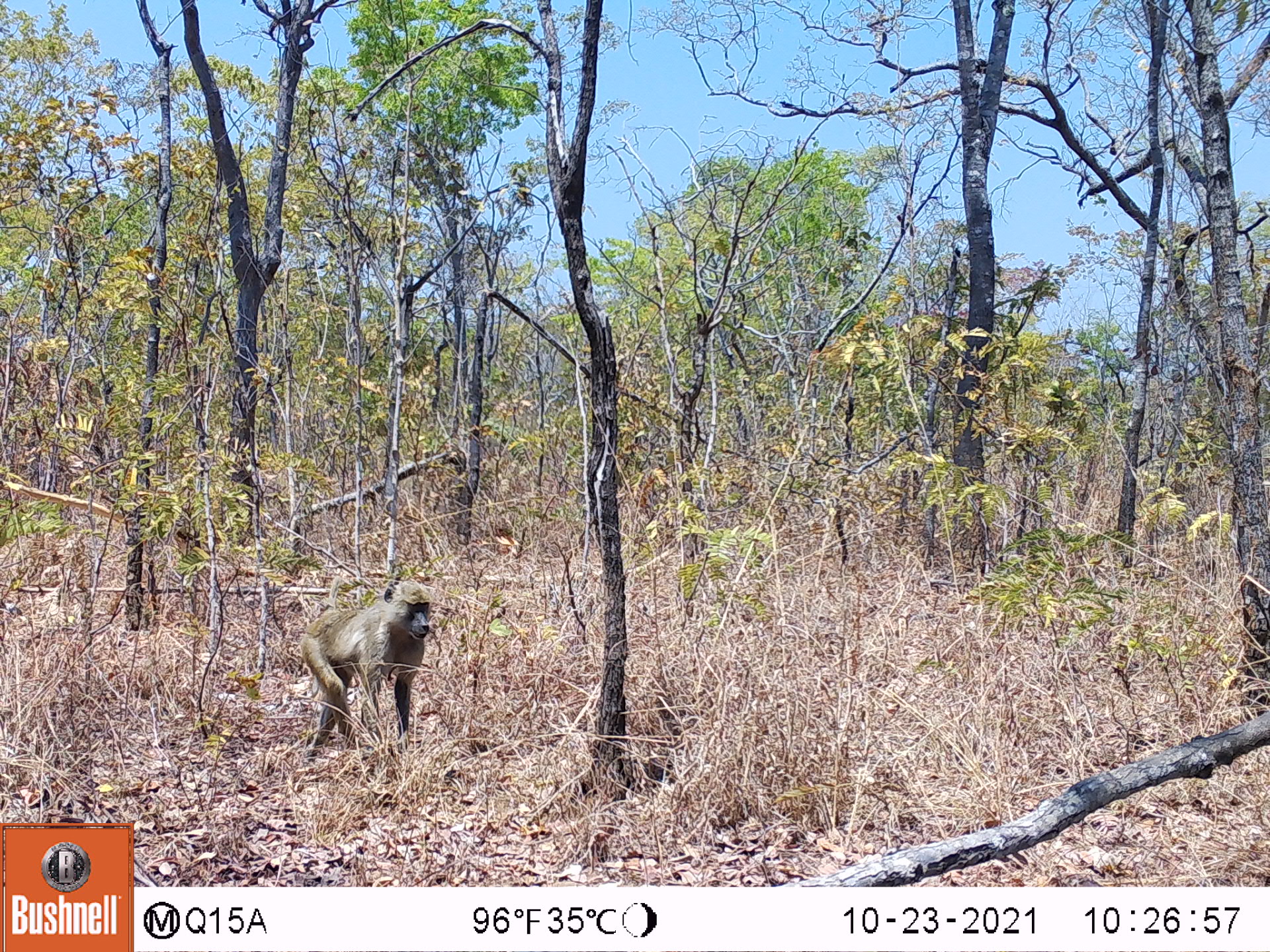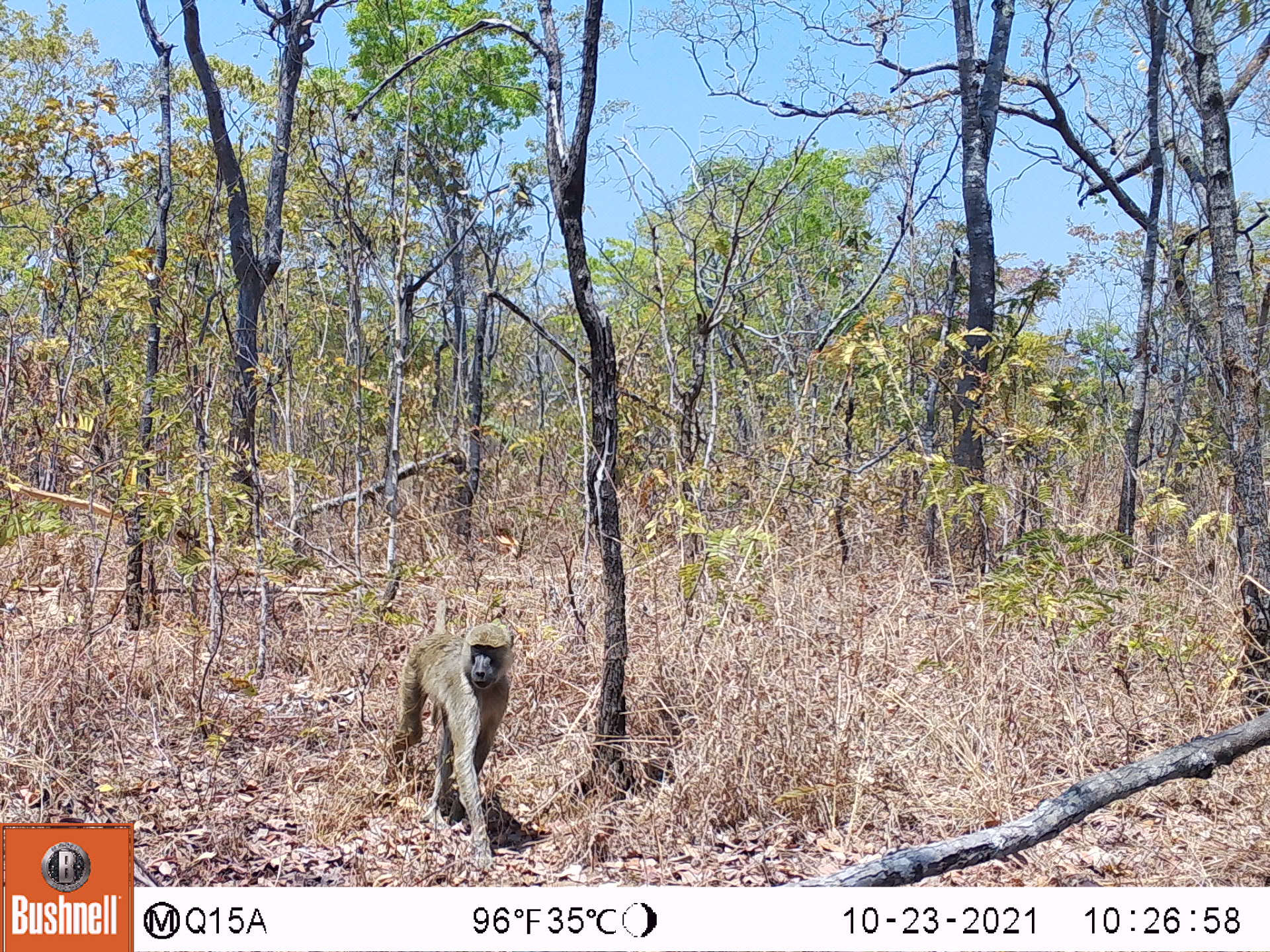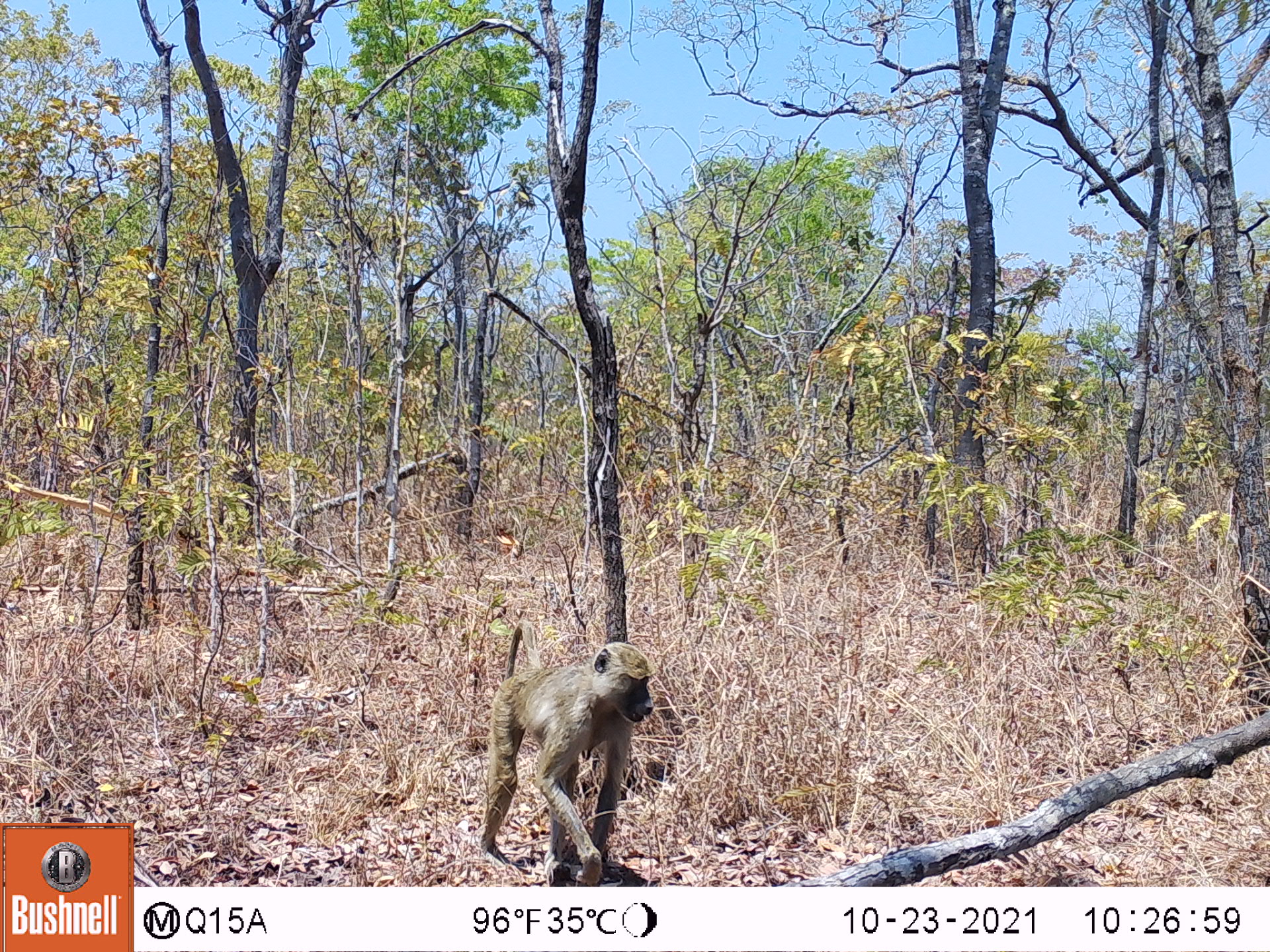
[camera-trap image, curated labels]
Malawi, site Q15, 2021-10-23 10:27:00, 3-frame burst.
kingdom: Animalia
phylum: Chordata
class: Mammalia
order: Primates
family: Cercopithecidae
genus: Papio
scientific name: Papio cynocephalus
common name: yellow baboon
Yellow baboon (Papio cynocephalus), count 1.